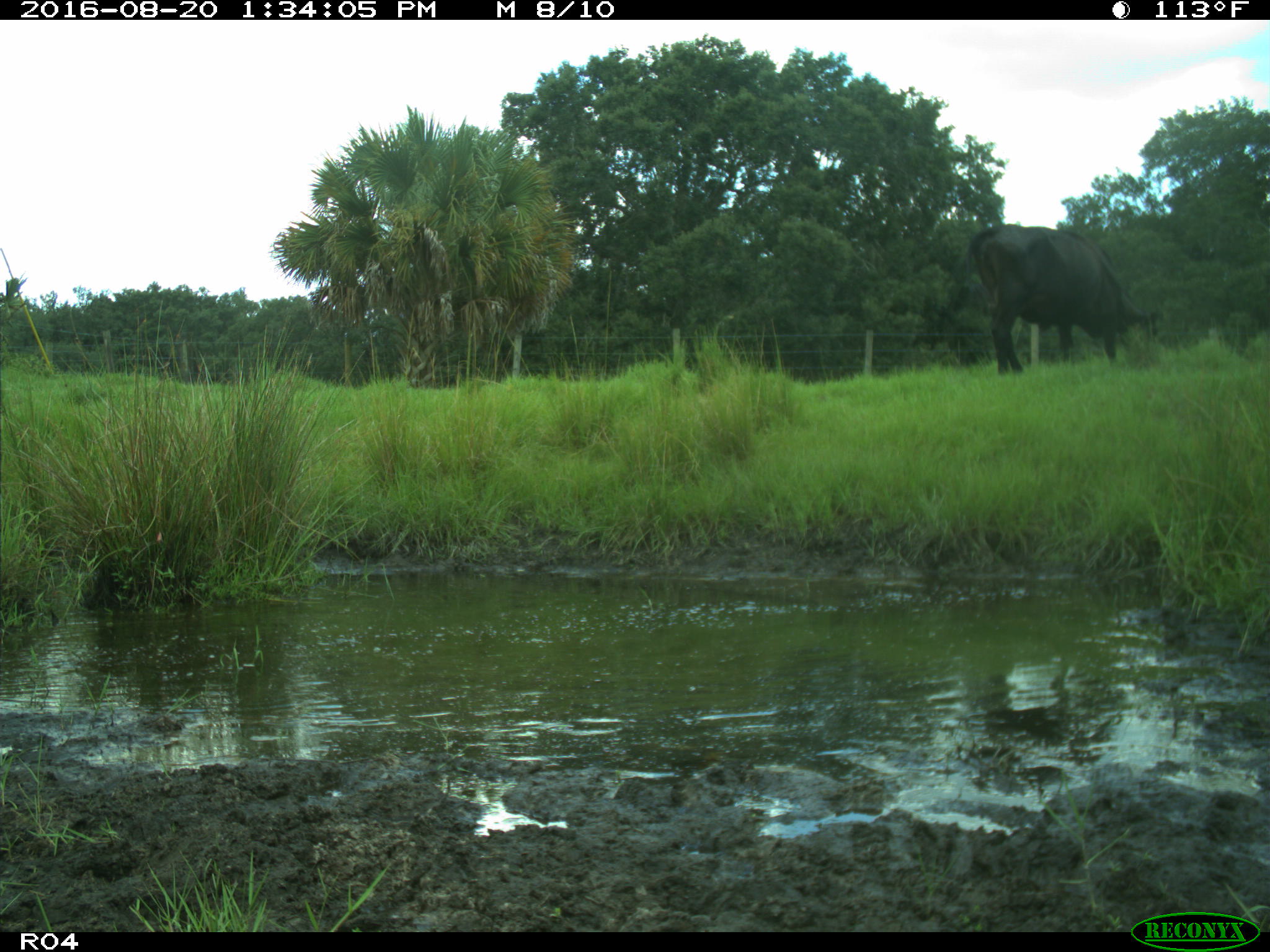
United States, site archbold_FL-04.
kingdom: Animalia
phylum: Chordata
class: Mammalia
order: Artiodactyla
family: Bovidae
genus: Bos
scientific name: Bos taurus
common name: domestic cow